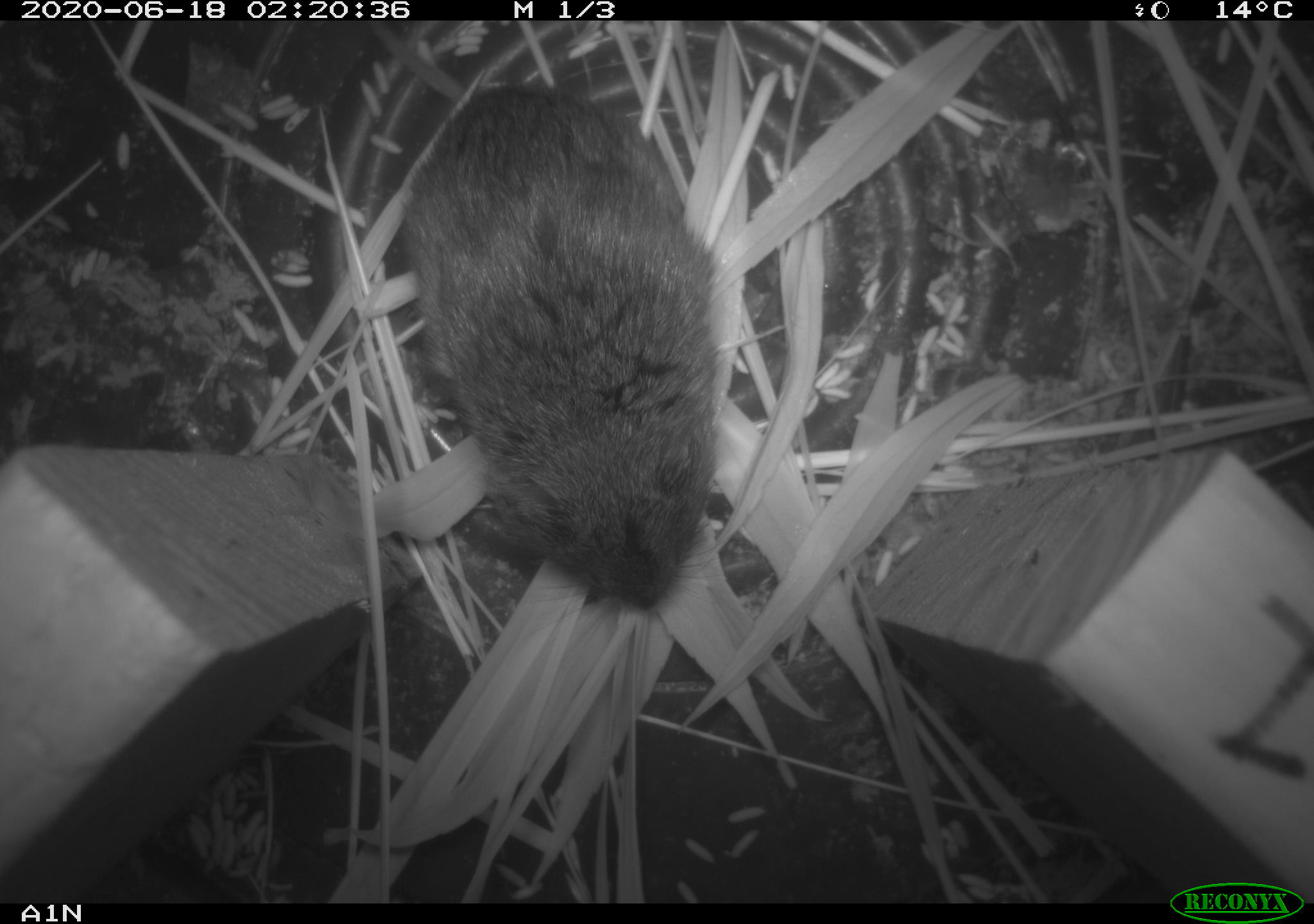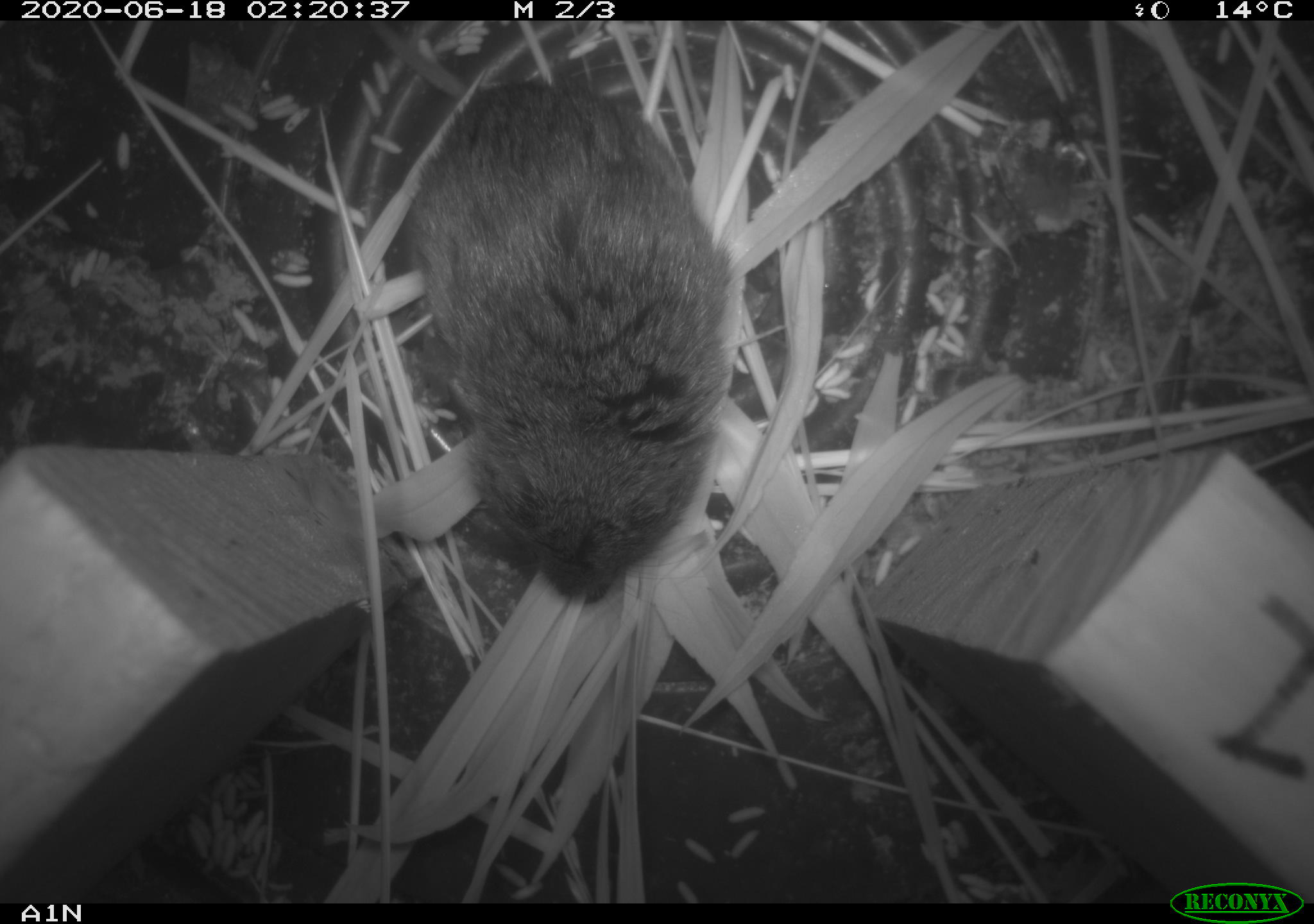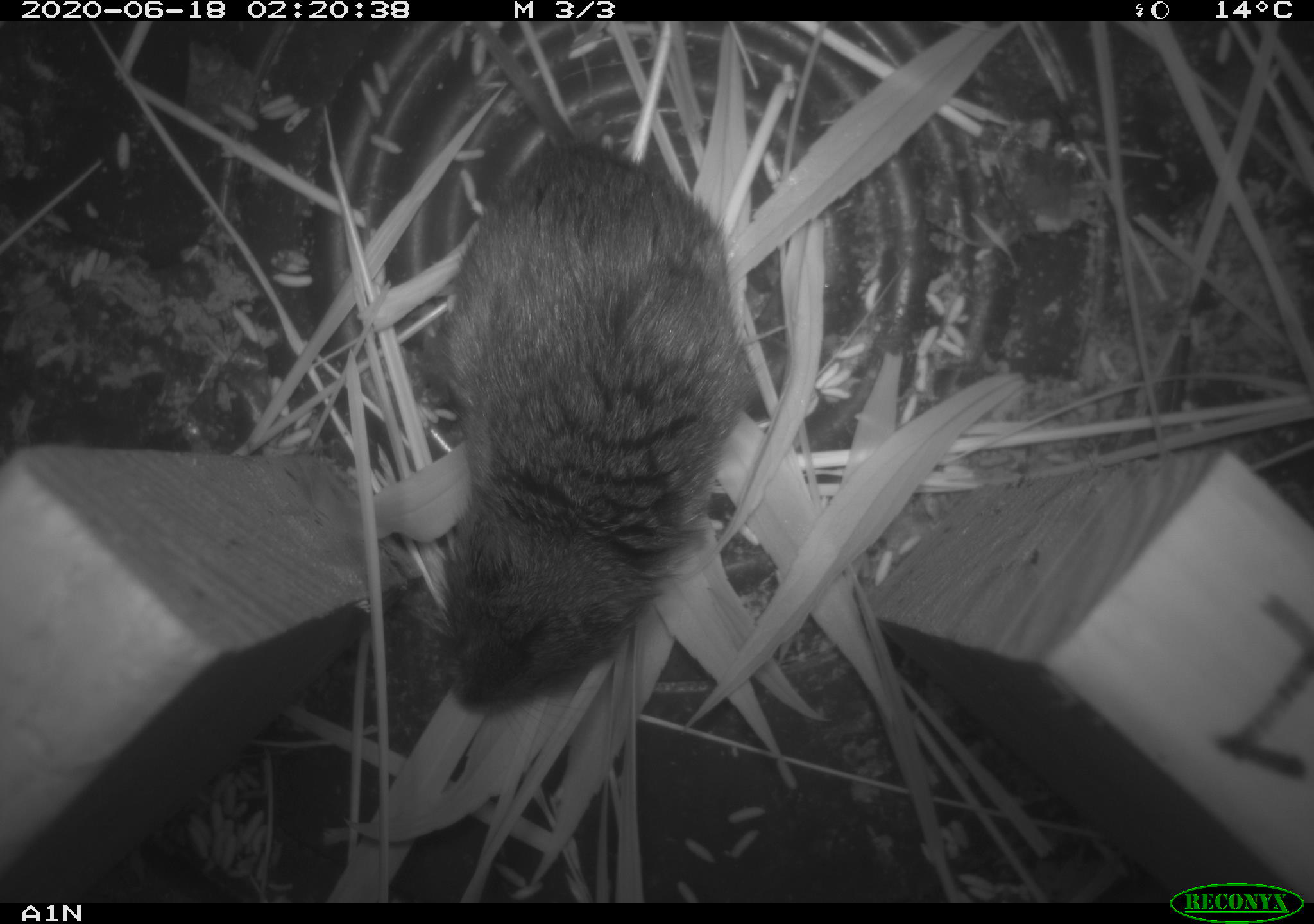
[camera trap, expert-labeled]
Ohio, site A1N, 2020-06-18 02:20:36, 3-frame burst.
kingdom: Animalia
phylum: Chordata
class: Mammalia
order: Rodentia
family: Cricetidae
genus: Microtus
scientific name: Microtus pennsylvanicus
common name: meadow vole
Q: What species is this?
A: Meadow vole (Microtus pennsylvanicus).